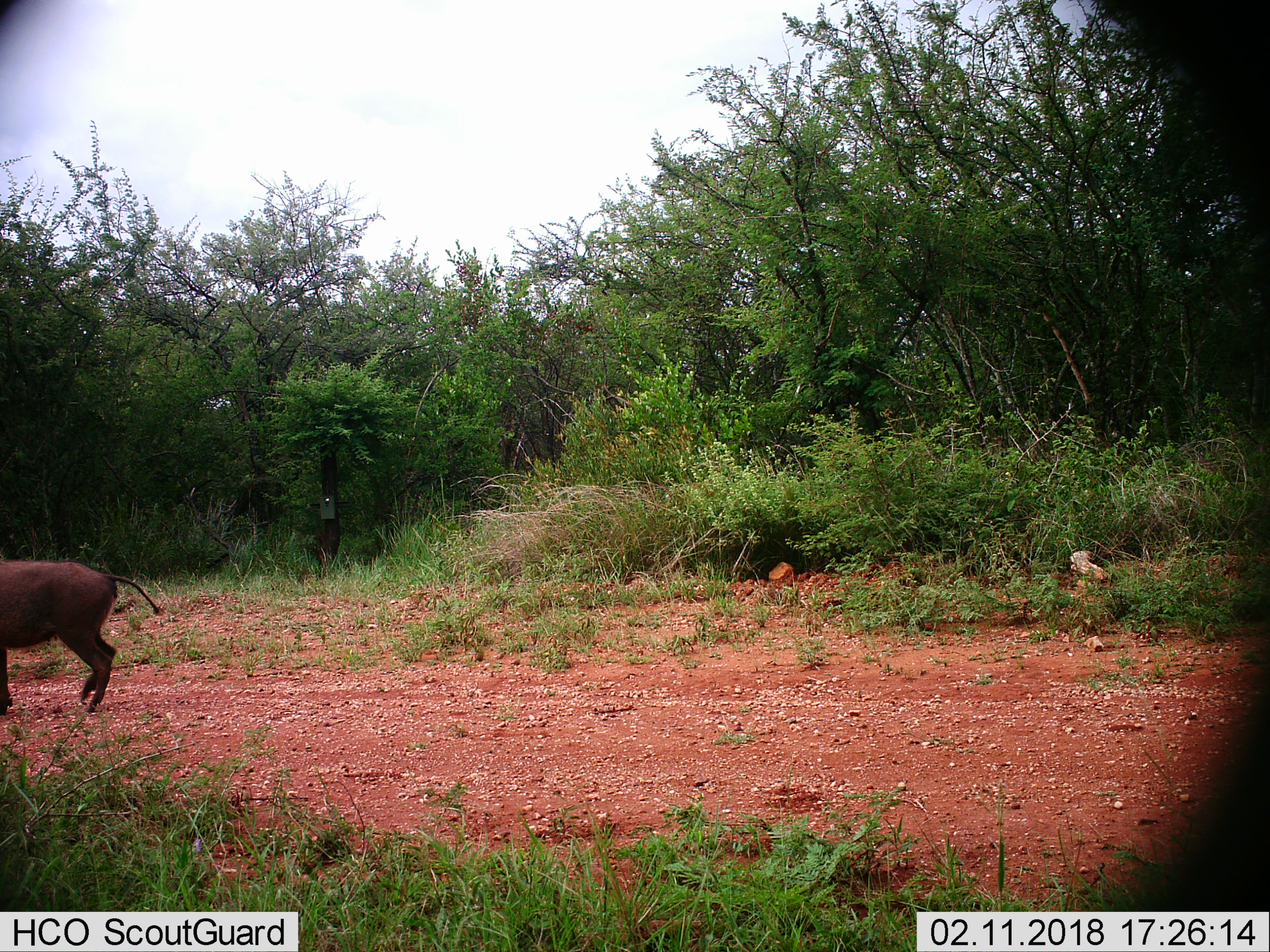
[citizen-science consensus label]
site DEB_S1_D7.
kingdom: Animalia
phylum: Chordata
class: Mammalia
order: Artiodactyla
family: Suidae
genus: Phacochoerus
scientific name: Phacochoerus africanus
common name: warthog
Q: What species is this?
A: Warthog (Phacochoerus africanus).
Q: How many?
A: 1.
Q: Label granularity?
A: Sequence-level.